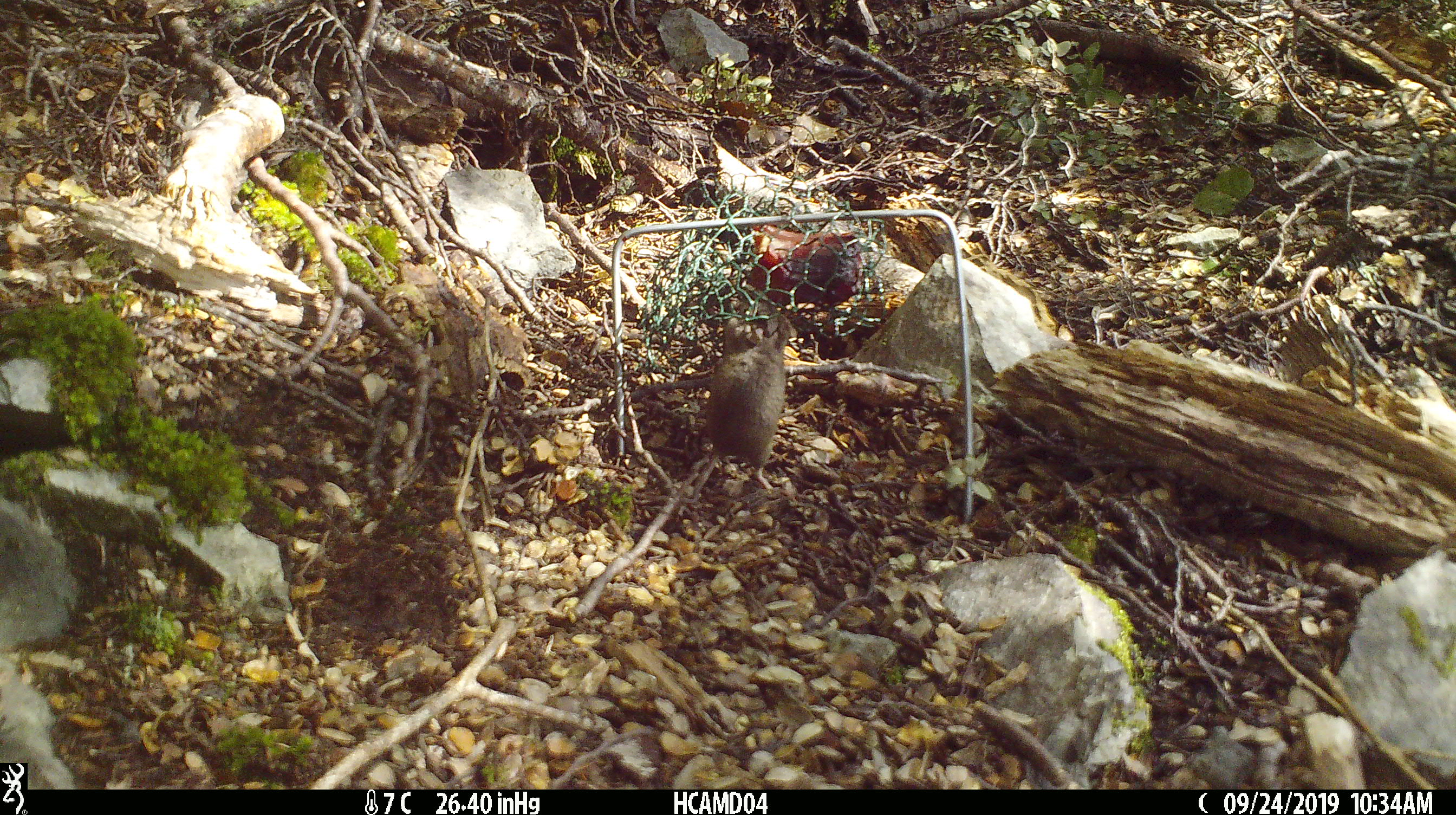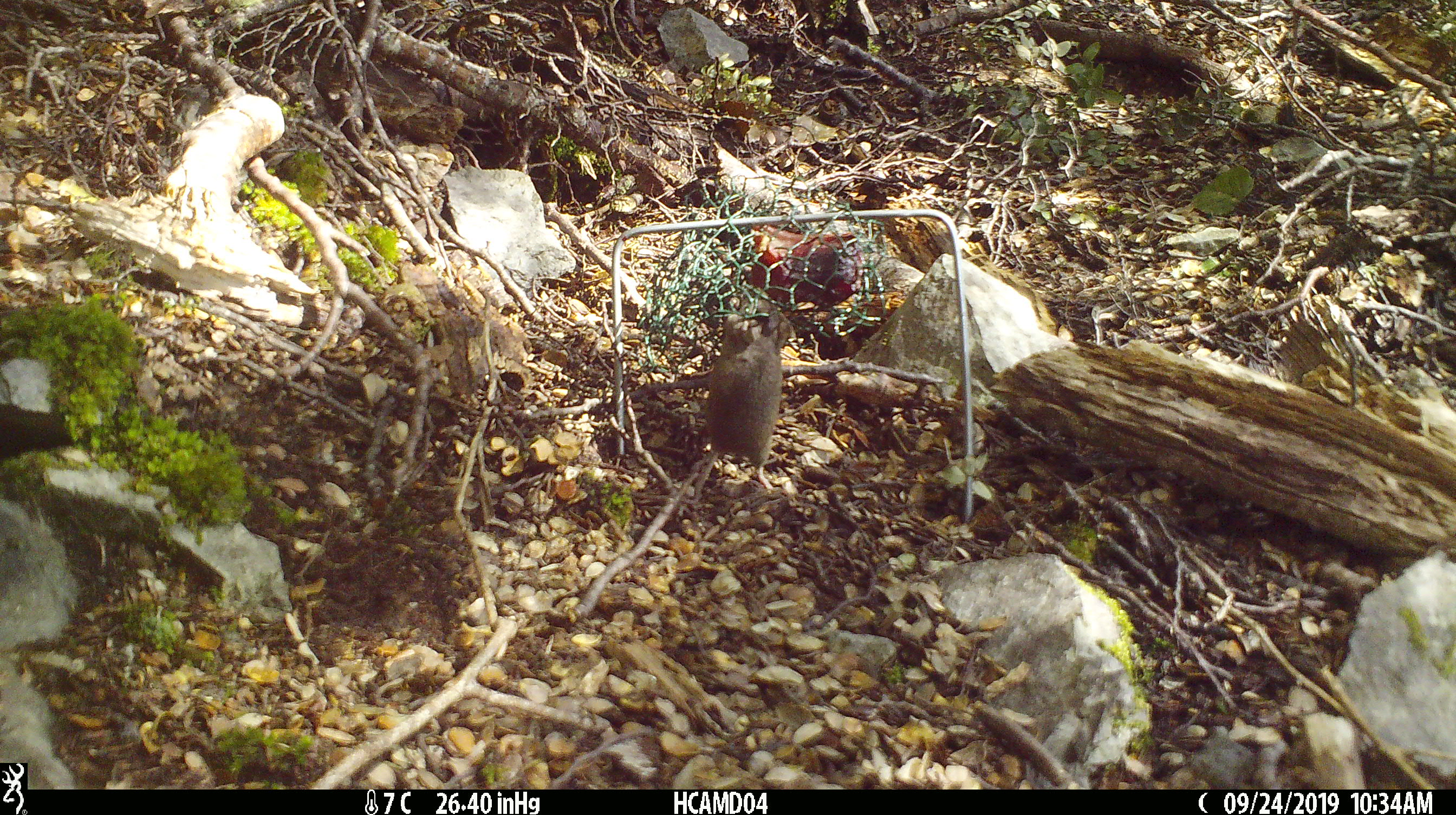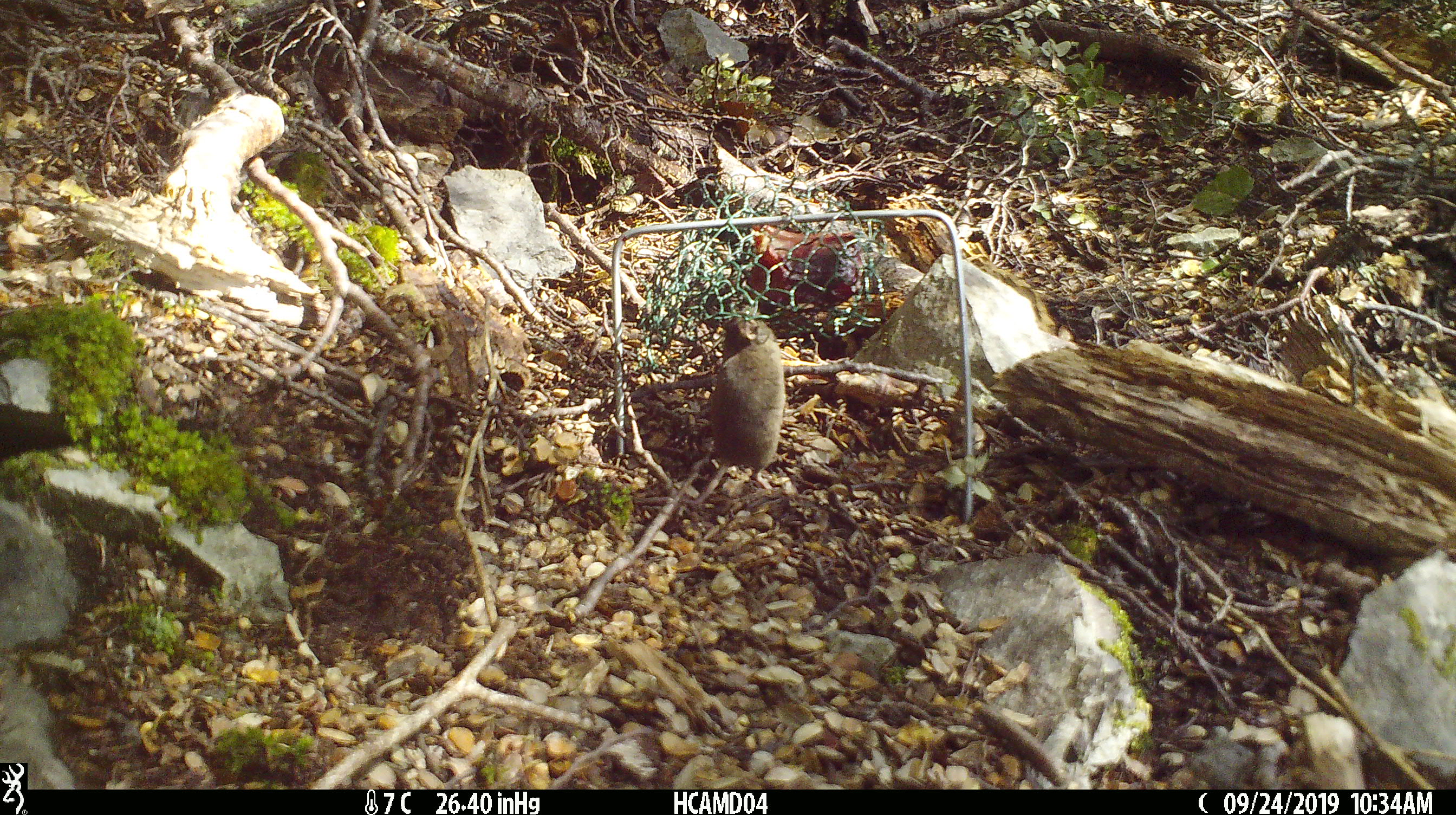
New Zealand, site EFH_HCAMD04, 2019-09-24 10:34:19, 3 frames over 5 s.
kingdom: Animalia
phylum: Chordata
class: Mammalia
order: Rodentia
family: Muridae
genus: Mus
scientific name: Mus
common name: mouse